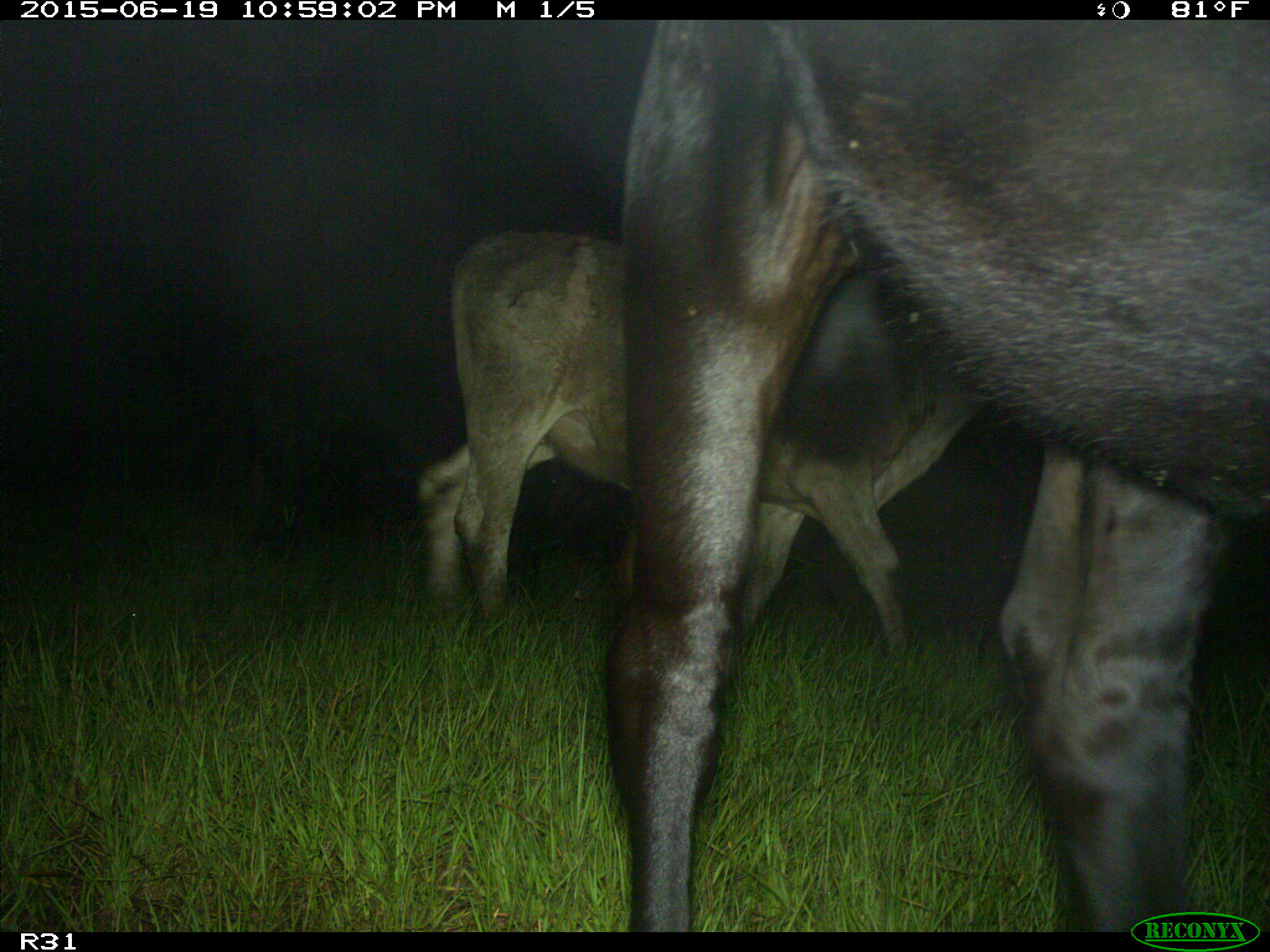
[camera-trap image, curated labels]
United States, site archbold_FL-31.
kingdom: Animalia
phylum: Chordata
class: Mammalia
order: Artiodactyla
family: Bovidae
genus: Bos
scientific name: Bos taurus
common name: domestic cow